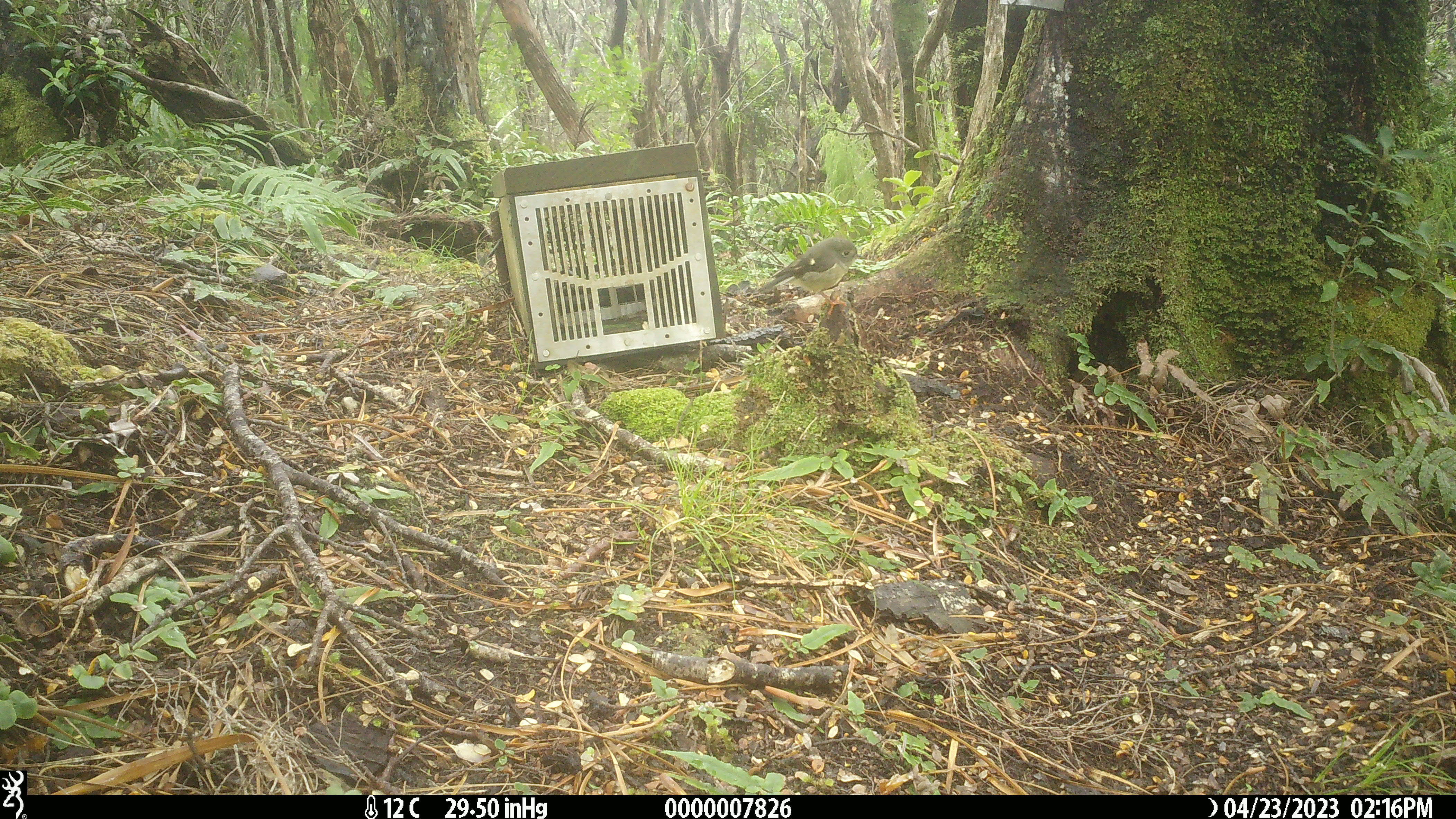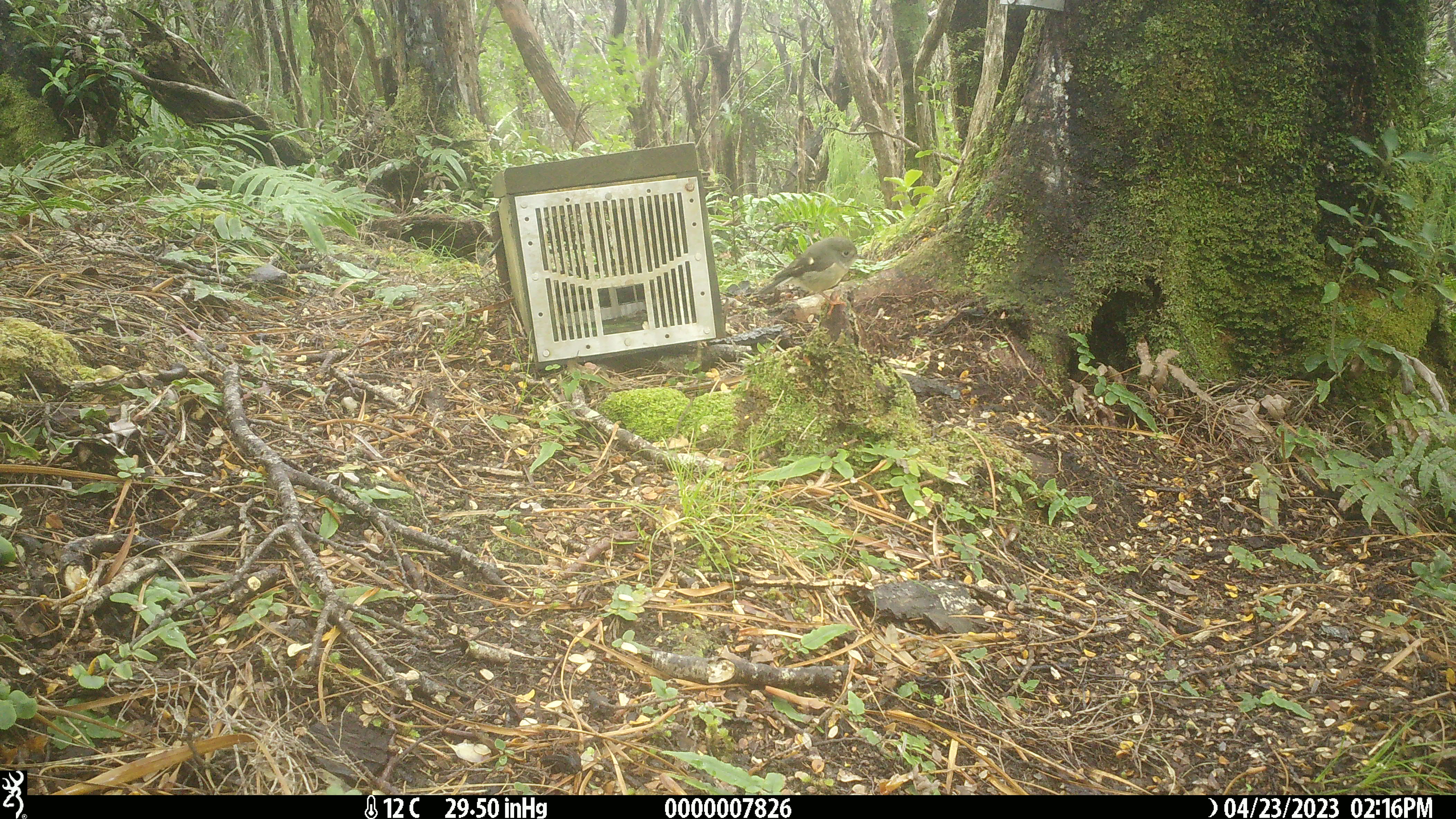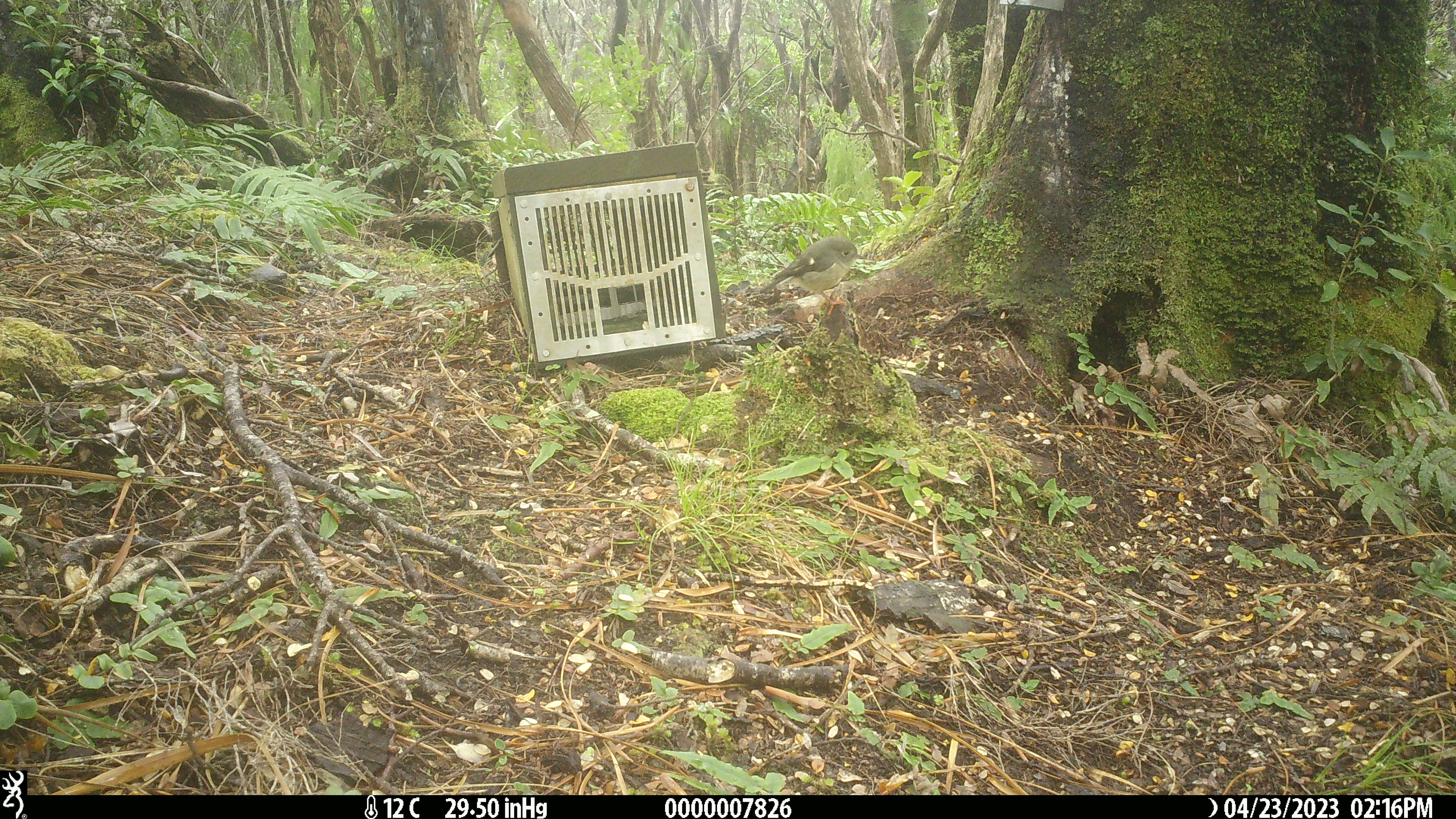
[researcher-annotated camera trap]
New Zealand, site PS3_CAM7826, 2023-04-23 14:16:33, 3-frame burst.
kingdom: Animalia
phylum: Chordata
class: Aves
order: Passeriformes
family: Petroicidae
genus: Petroica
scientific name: Petroica macrocephala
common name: tomtit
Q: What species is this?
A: Tomtit (Petroica macrocephala).